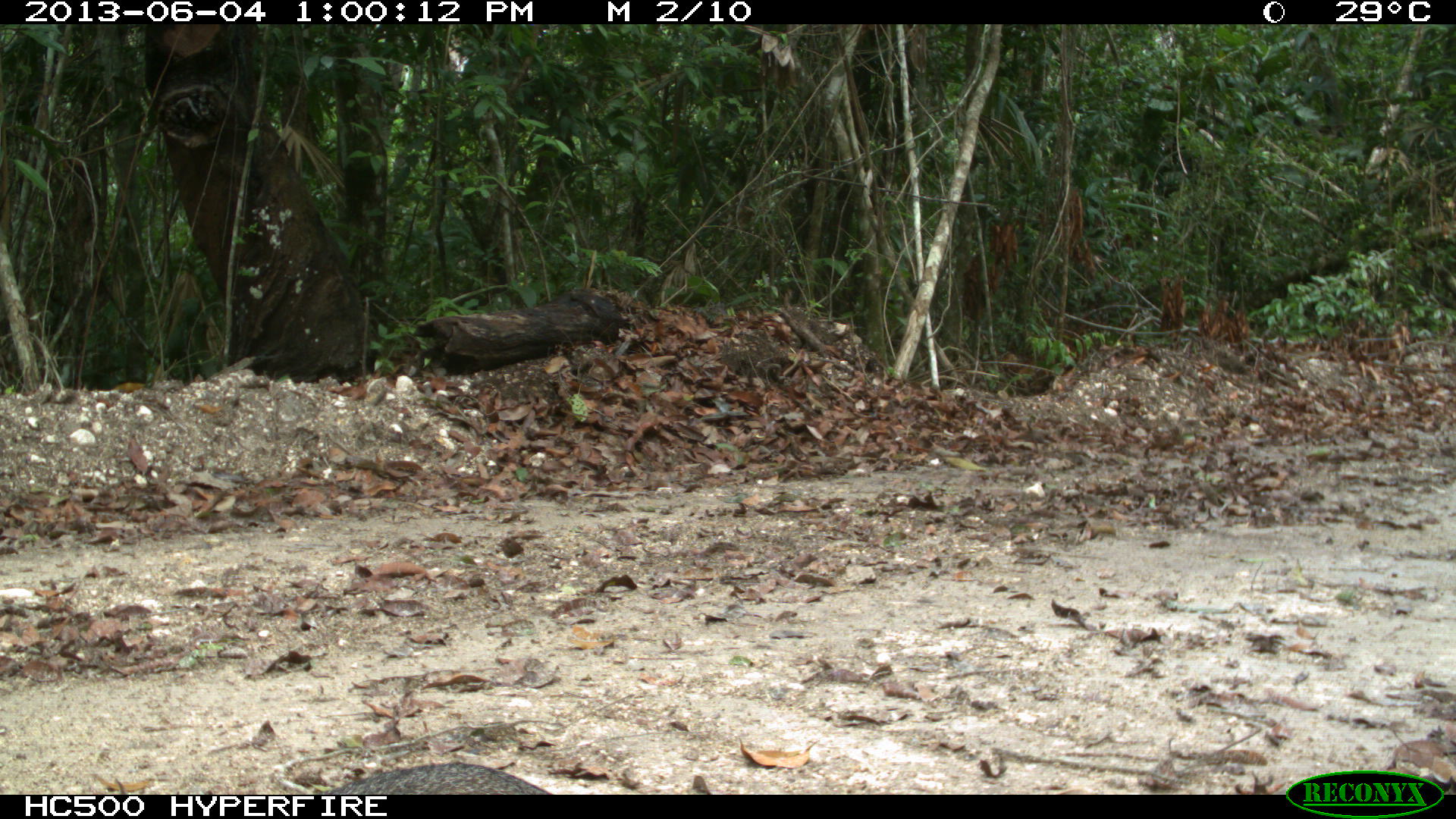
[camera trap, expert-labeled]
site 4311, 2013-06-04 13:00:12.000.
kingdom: Animalia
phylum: Chordata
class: Mammalia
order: Carnivora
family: Canidae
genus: Urocyon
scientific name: Urocyon cinereoargenteus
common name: gray fox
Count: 1.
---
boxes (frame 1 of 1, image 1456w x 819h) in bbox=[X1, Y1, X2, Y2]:
urocyon cinereoargenteus: bbox=[319, 760, 553, 793]